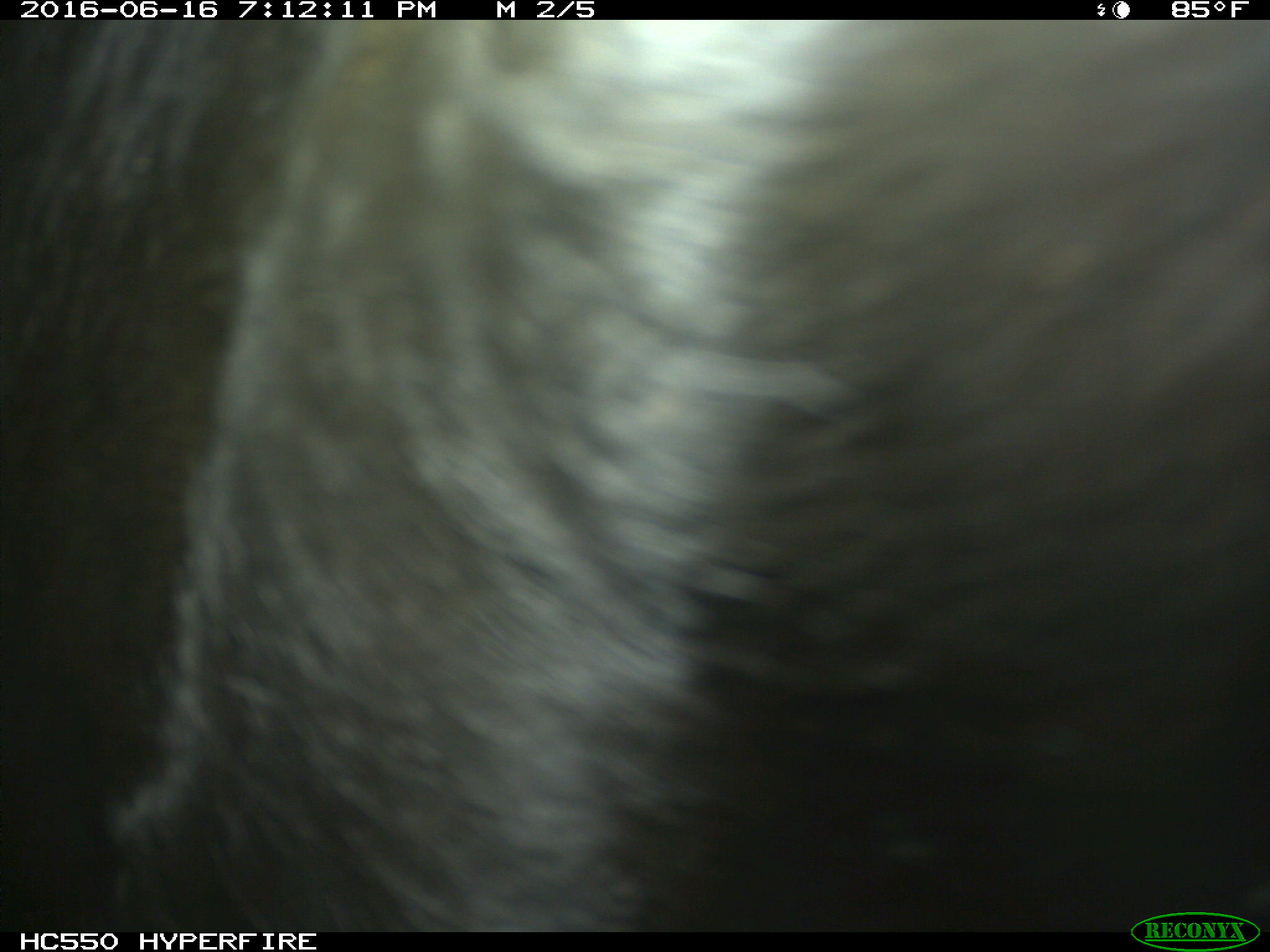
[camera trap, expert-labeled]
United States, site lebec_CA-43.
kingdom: Animalia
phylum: Chordata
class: Mammalia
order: Artiodactyla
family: Bovidae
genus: Bos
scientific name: Bos taurus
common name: domestic cow